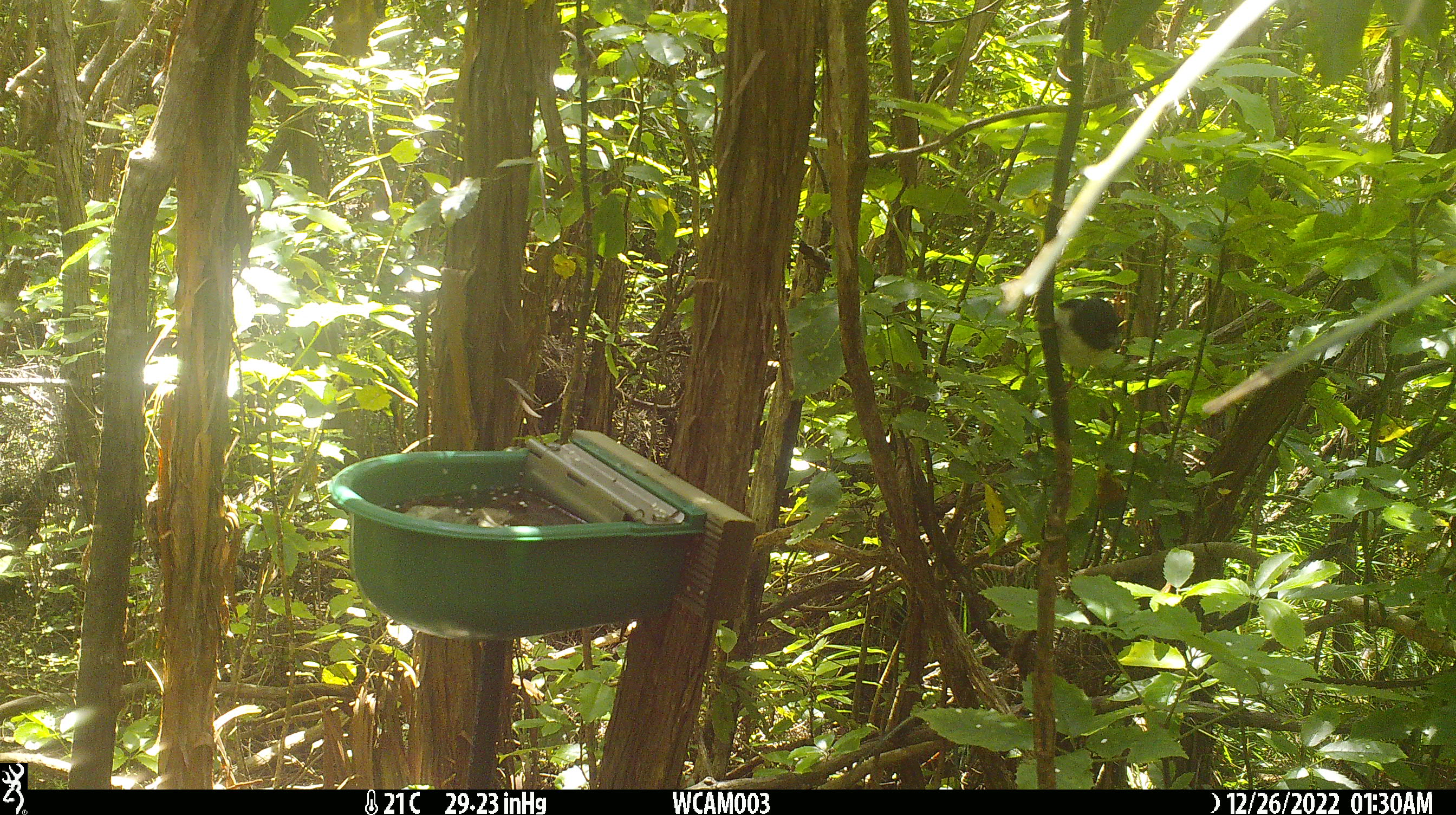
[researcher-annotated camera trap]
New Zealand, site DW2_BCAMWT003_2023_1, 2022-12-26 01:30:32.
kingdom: Animalia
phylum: Chordata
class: Aves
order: Passeriformes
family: Petroicidae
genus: Petroica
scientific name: Petroica macrocephala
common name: tomtit